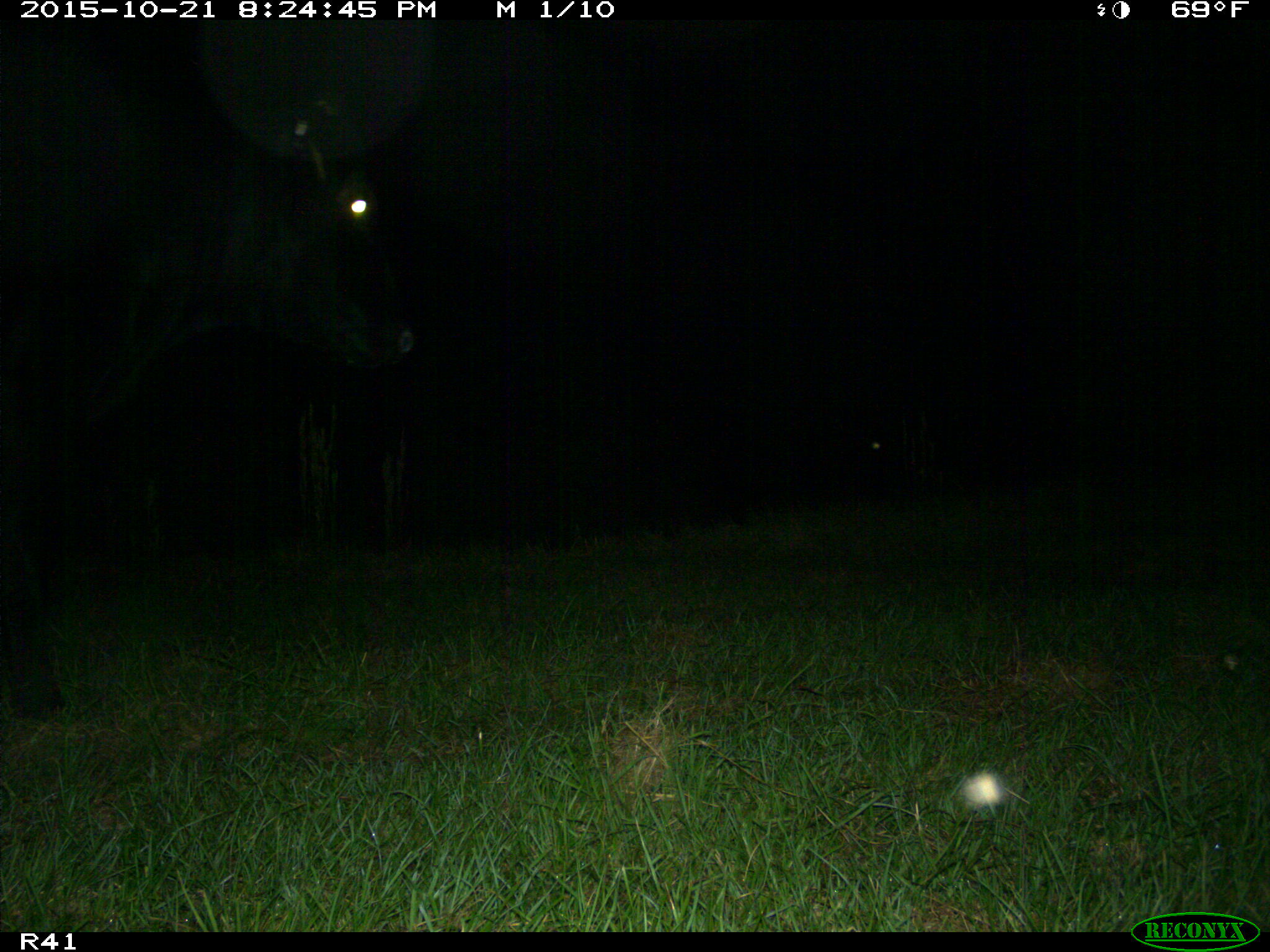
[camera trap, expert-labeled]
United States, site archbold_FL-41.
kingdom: Animalia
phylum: Chordata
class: Mammalia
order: Artiodactyla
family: Bovidae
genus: Bos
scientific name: Bos taurus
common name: domestic cow